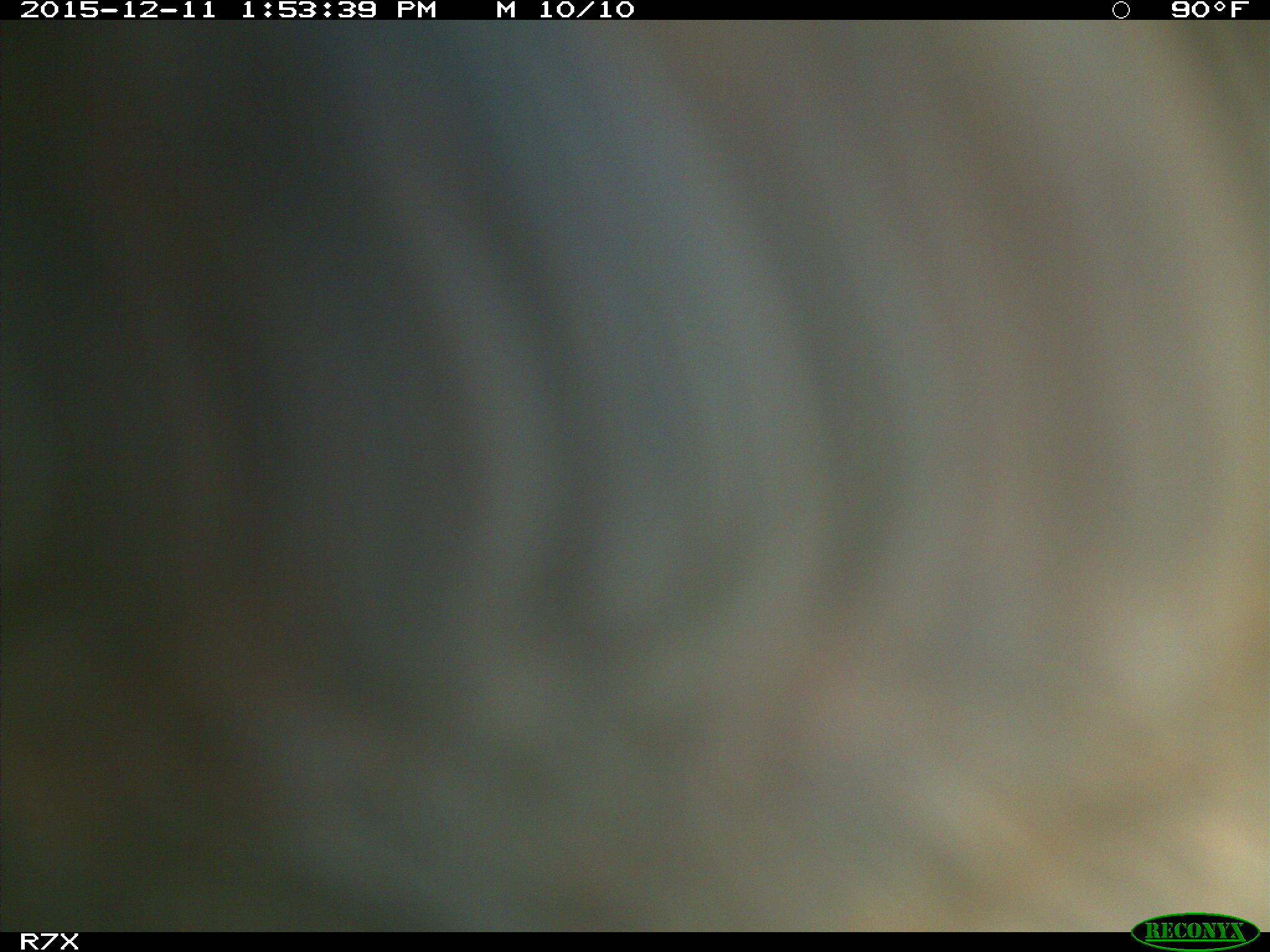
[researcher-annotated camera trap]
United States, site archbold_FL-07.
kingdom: Animalia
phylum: Chordata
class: Mammalia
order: Artiodactyla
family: Bovidae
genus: Bos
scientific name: Bos taurus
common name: domestic cow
Bos taurus (domestic cow).